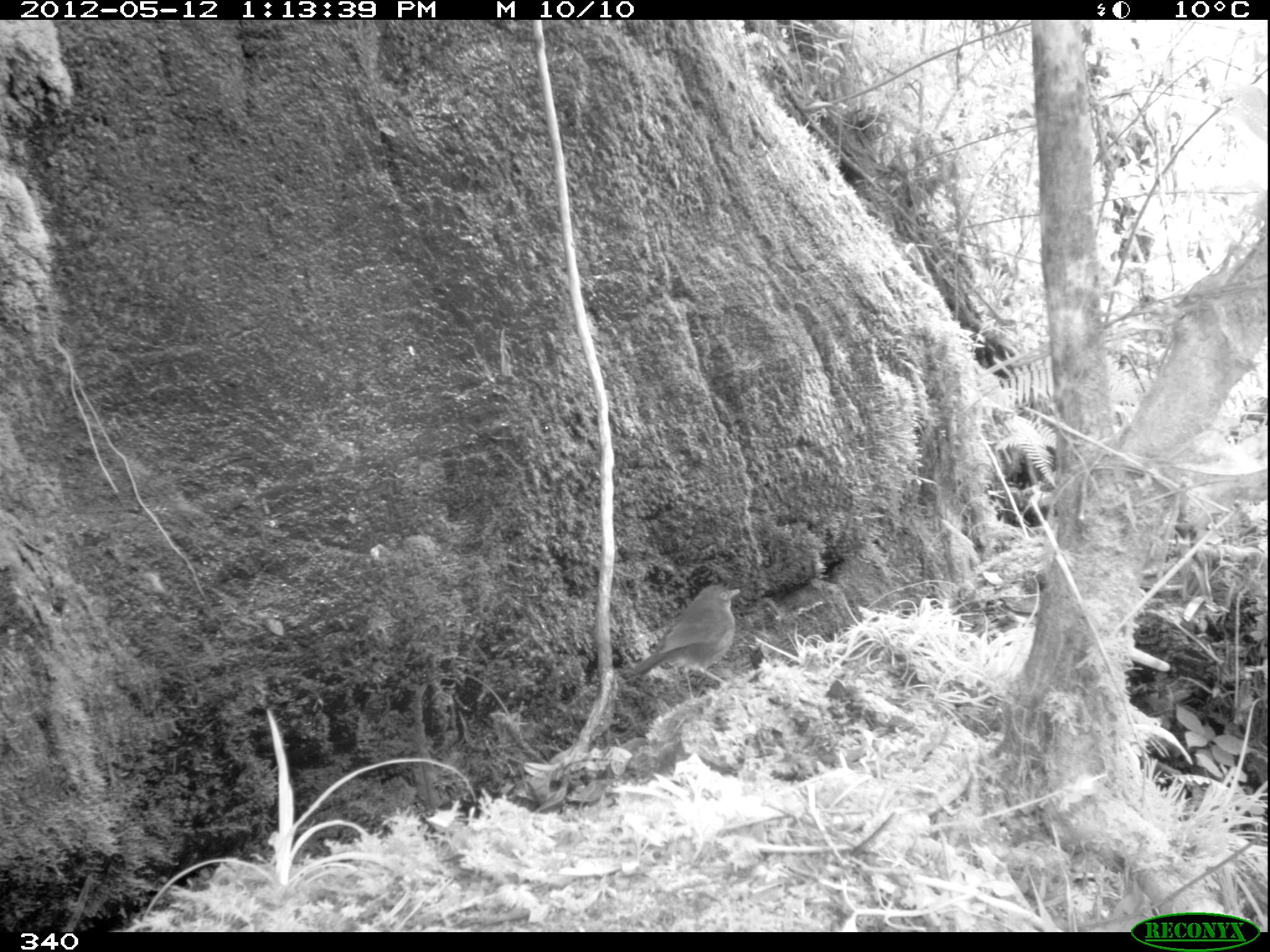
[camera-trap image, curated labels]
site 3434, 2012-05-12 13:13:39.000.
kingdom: Animalia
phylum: Chordata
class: Aves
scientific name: Aves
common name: bird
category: unknown bird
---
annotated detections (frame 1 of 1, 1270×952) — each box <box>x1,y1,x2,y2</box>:
unknown bird: <box>633,584,741,699</box>